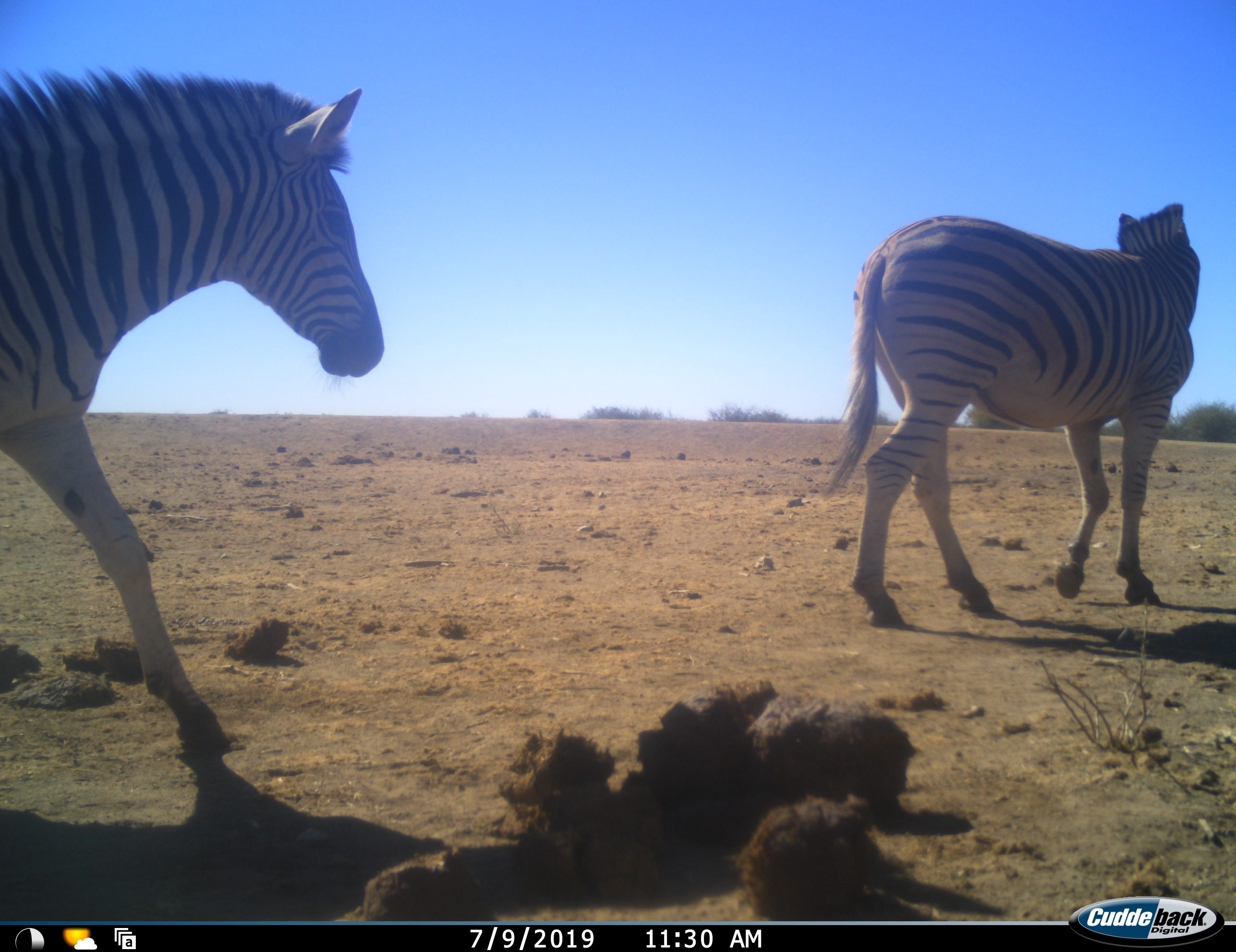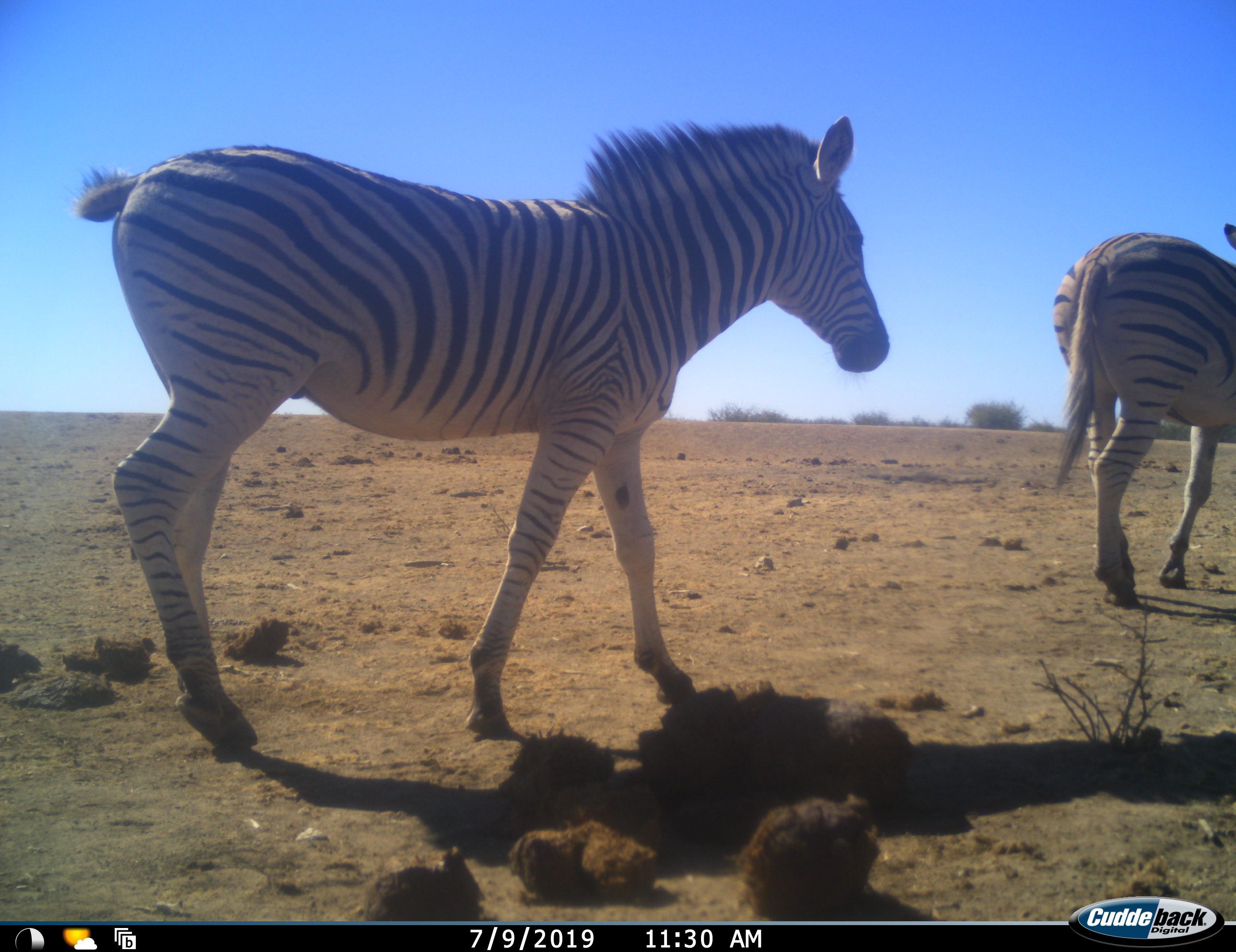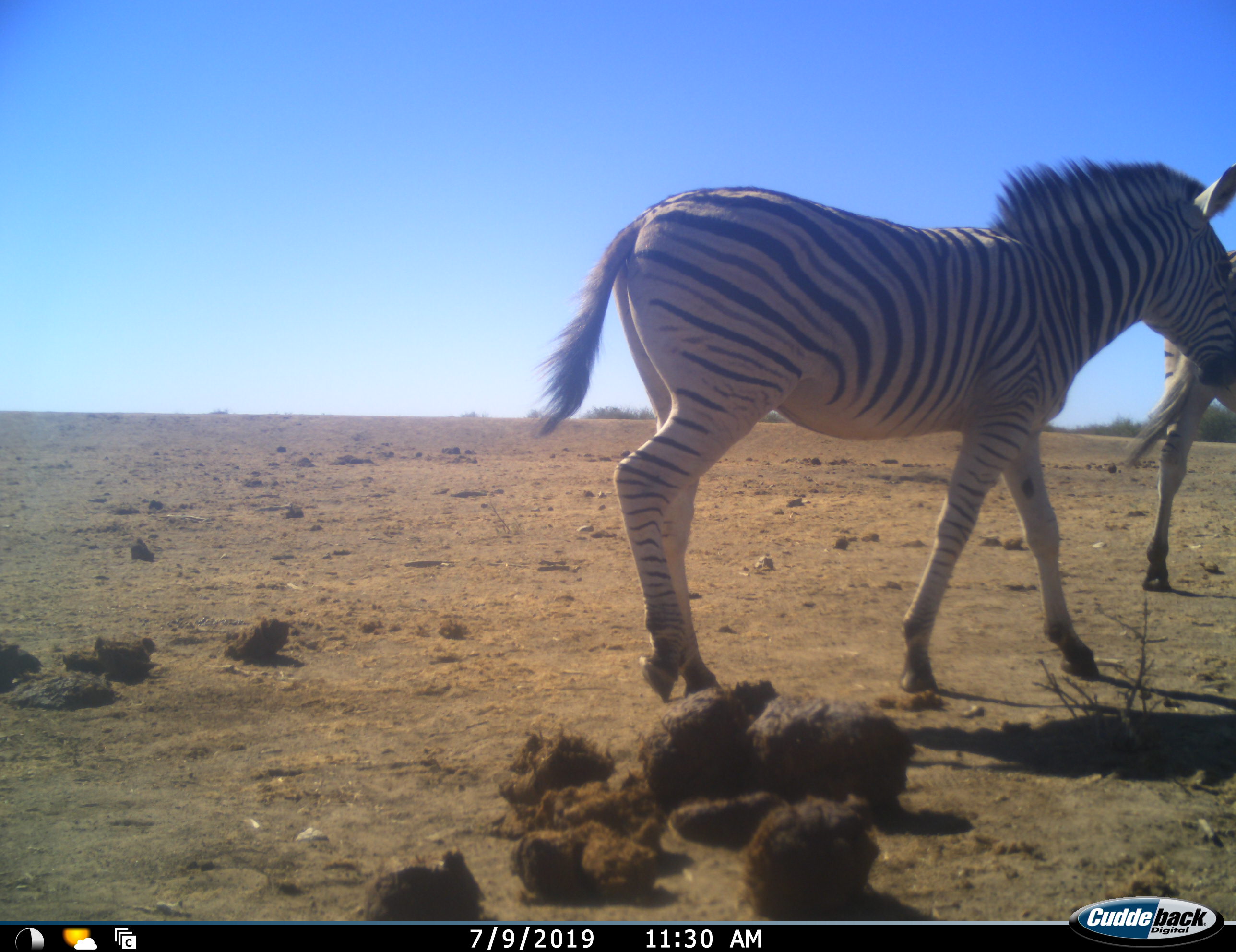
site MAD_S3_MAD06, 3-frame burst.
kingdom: Animalia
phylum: Chordata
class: Mammalia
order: Perissodactyla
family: Equidae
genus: Equus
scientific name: Equus quagga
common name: plains zebra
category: zebraplains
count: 2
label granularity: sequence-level